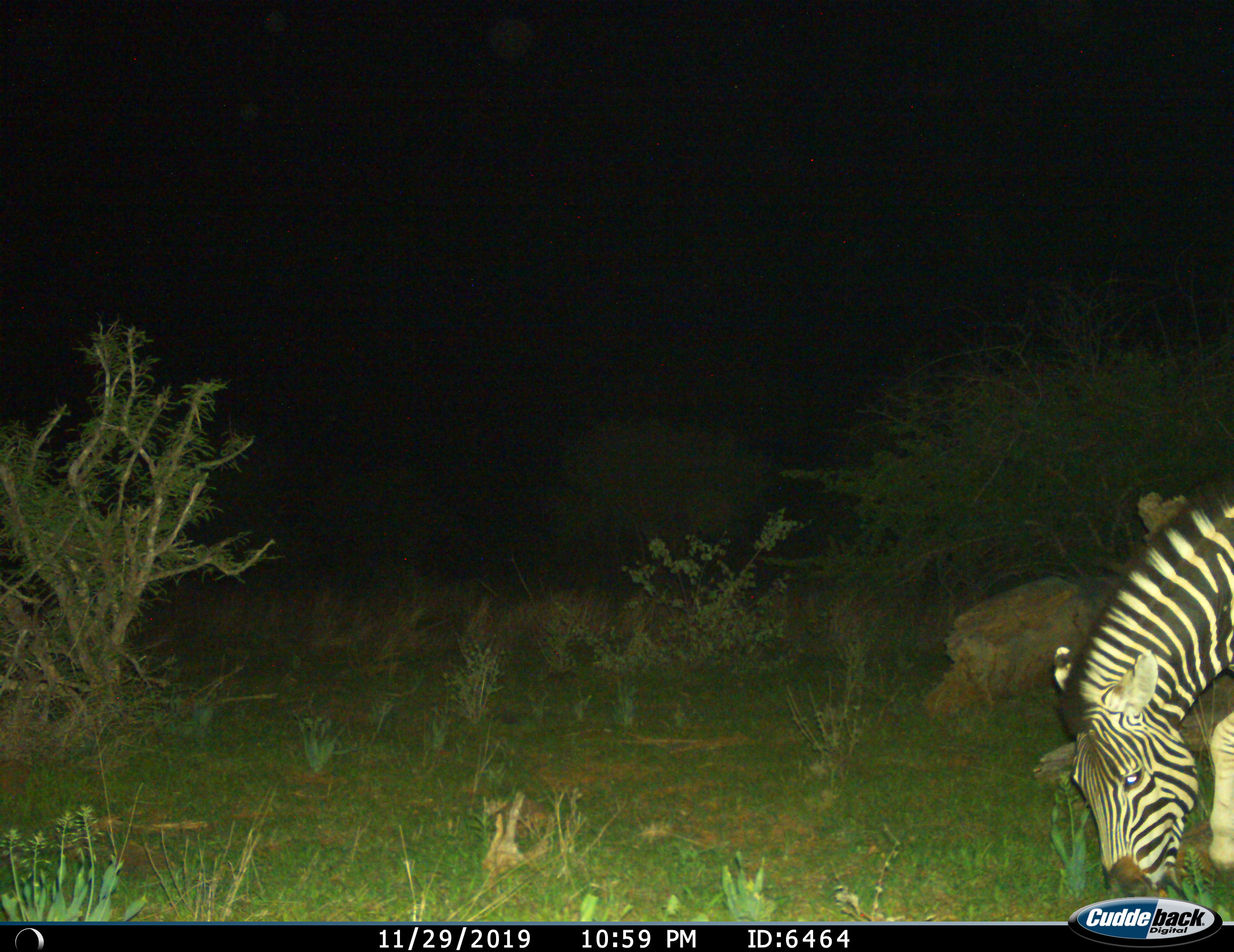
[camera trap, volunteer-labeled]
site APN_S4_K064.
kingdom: Animalia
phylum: Chordata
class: Mammalia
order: Perissodactyla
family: Equidae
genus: Equus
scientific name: Equus quagga burchellii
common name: burchell's zebra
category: zebraburchells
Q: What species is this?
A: Zebraburchells (burchell's zebra) (Equus quagga burchellii).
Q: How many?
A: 1.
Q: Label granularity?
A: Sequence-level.